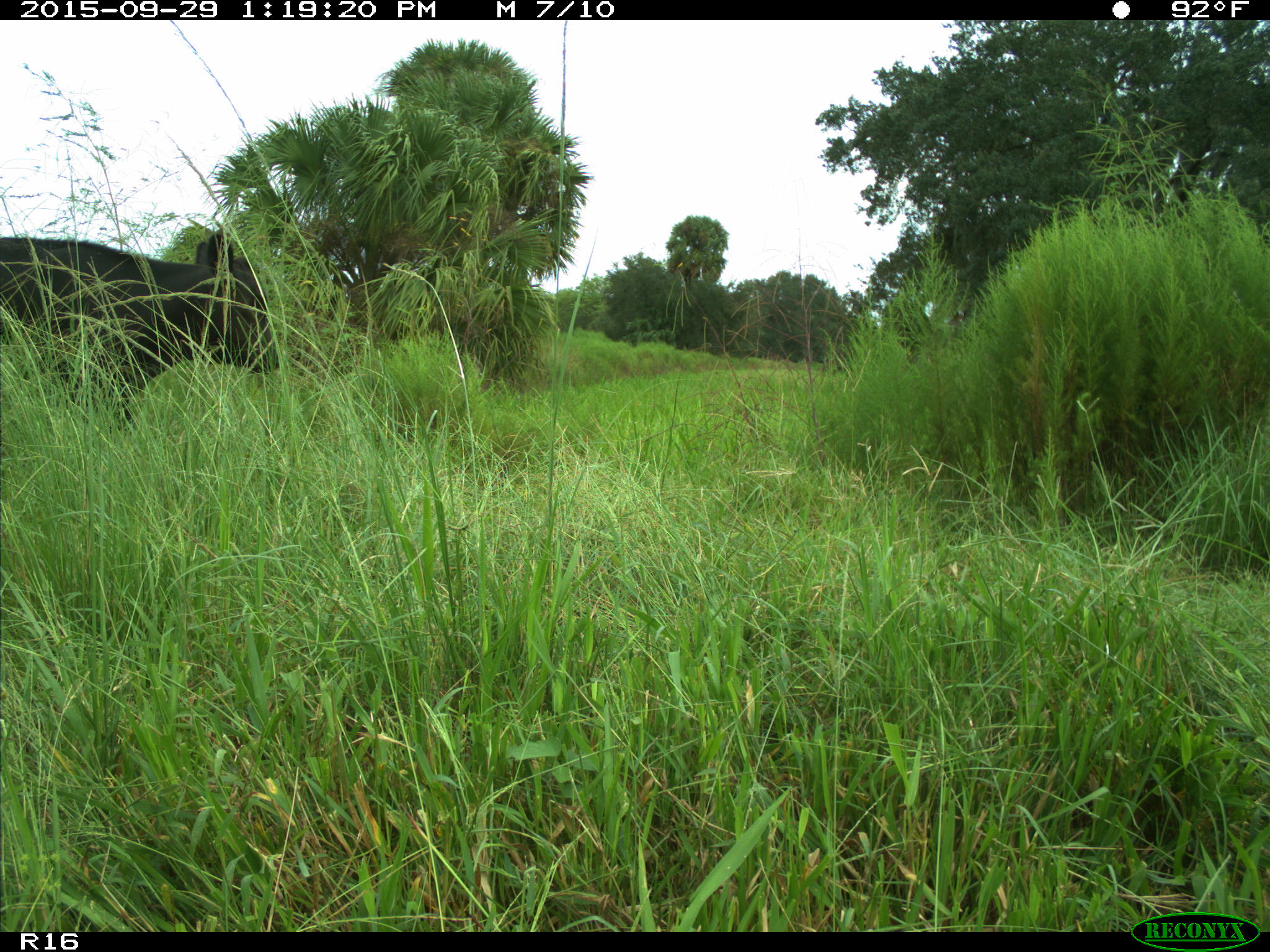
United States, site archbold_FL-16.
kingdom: Animalia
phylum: Chordata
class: Mammalia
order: Artiodactyla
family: Bovidae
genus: Bos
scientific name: Bos taurus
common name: domestic cow